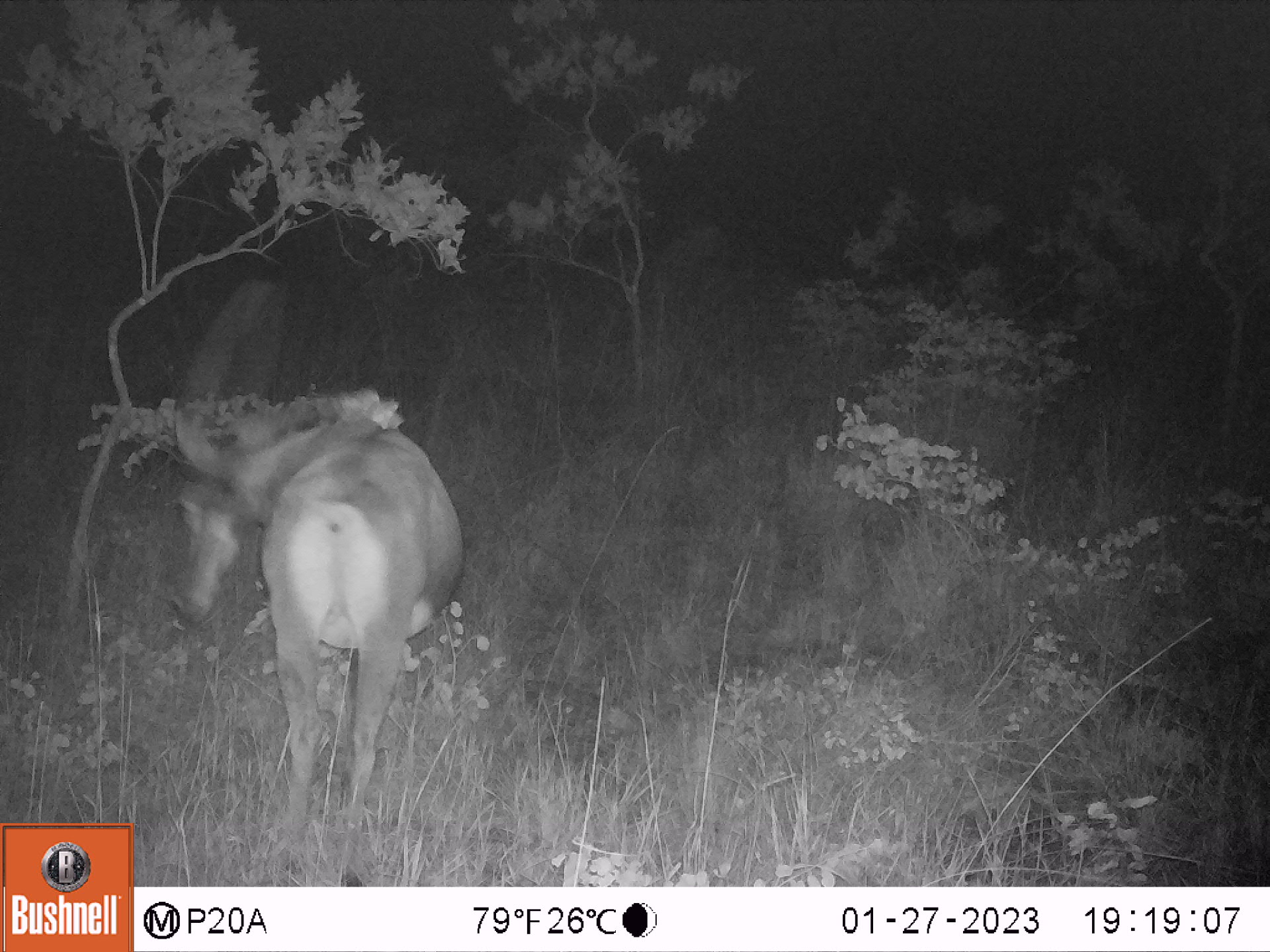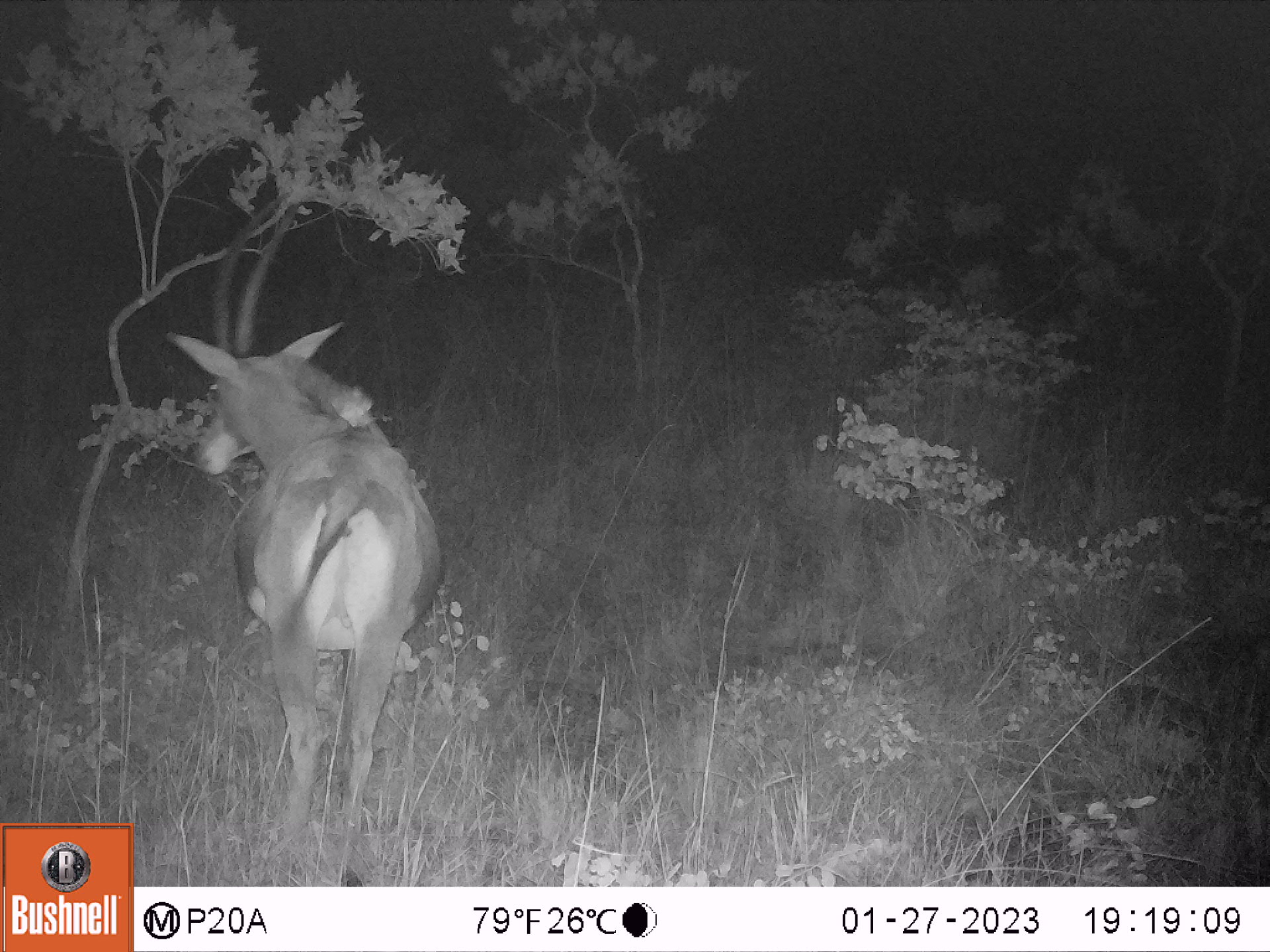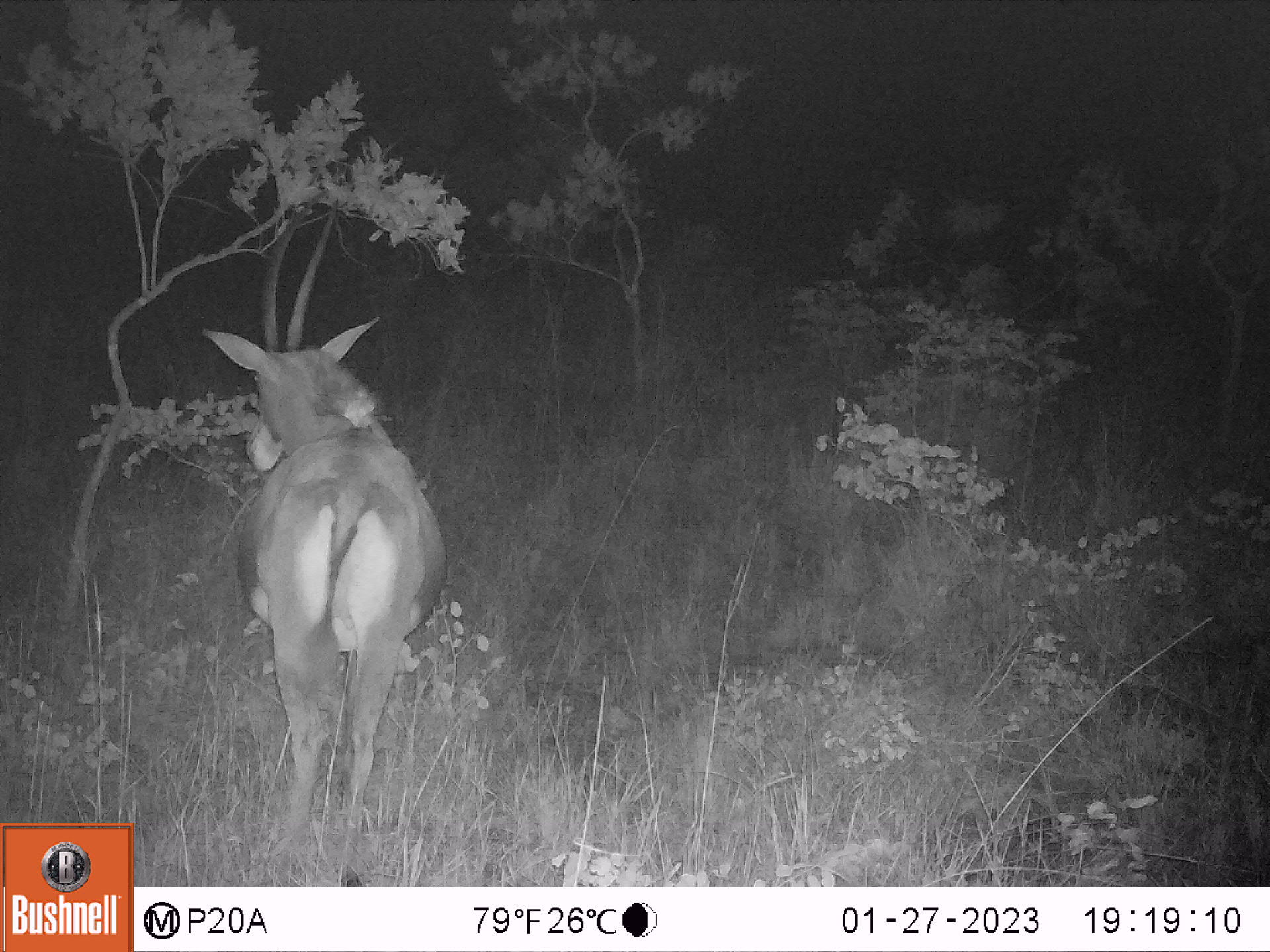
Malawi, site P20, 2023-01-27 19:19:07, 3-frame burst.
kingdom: Animalia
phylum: Chordata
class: Mammalia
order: Artiodactyla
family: Bovidae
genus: Hippotragus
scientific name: Hippotragus niger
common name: sable antelope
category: sable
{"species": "sable (sable antelope) (Hippotragus niger)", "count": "1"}